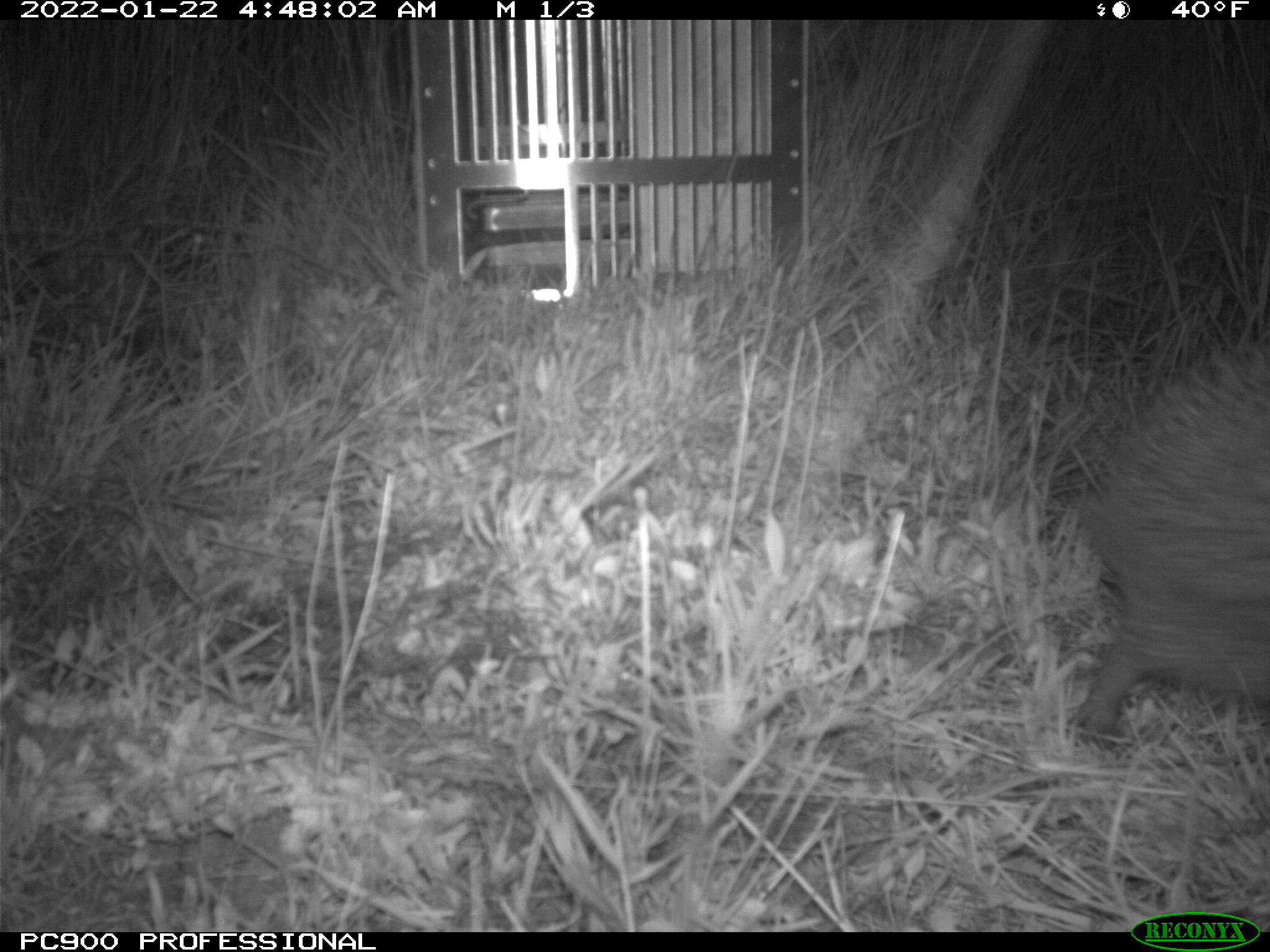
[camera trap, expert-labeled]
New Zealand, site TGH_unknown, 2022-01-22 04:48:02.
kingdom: Animalia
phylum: Chordata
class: Mammalia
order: Eulipotyphla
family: Erinaceidae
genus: Erinaceus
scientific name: Erinaceus europaeus europaeus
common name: european hedgehog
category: hedgehog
Hedgehog (european hedgehog) (Erinaceus europaeus europaeus).